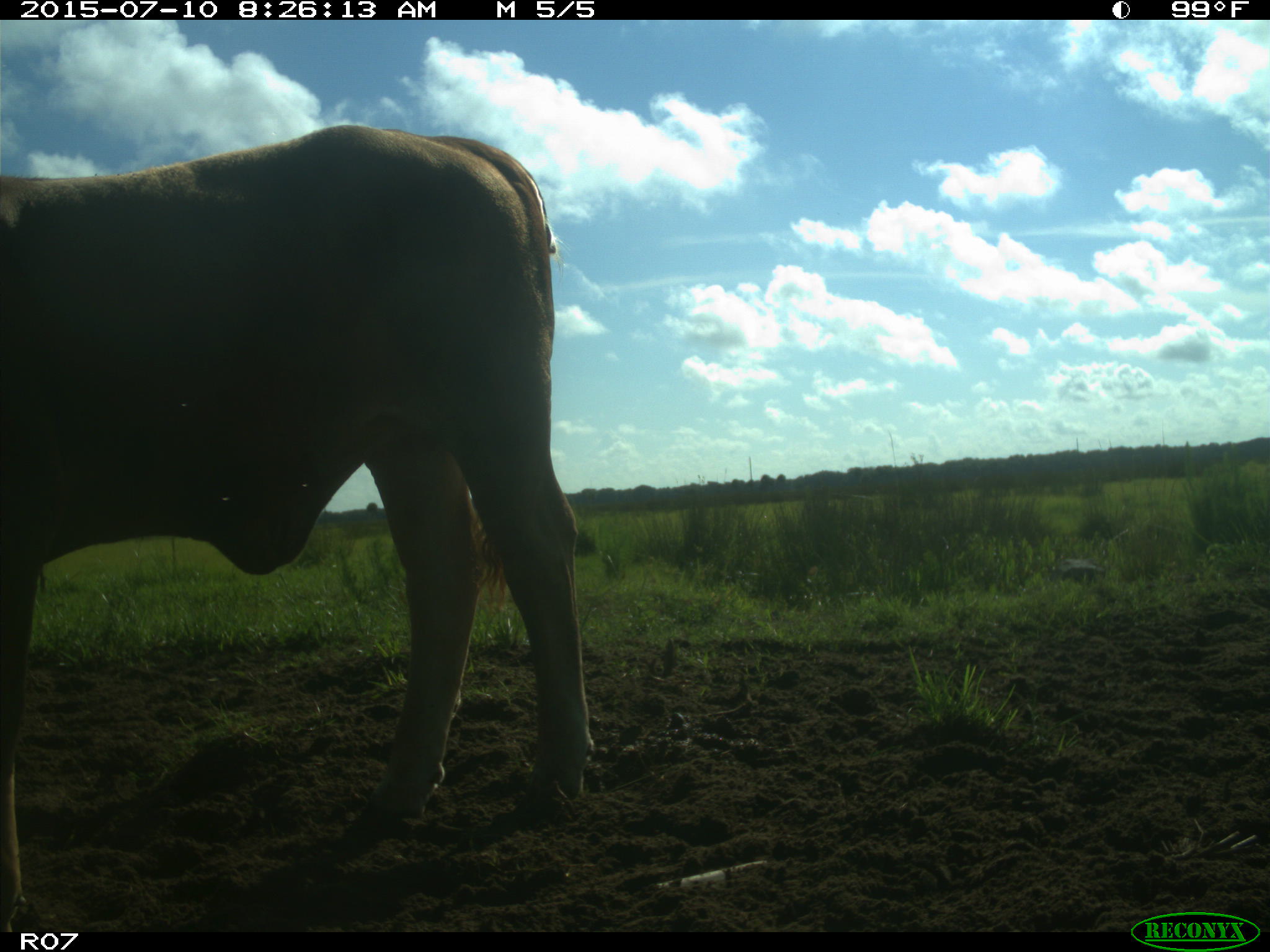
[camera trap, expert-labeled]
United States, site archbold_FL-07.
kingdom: Animalia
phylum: Chordata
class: Mammalia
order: Artiodactyla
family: Bovidae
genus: Bos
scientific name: Bos taurus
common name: domestic cow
Bos taurus (domestic cow).